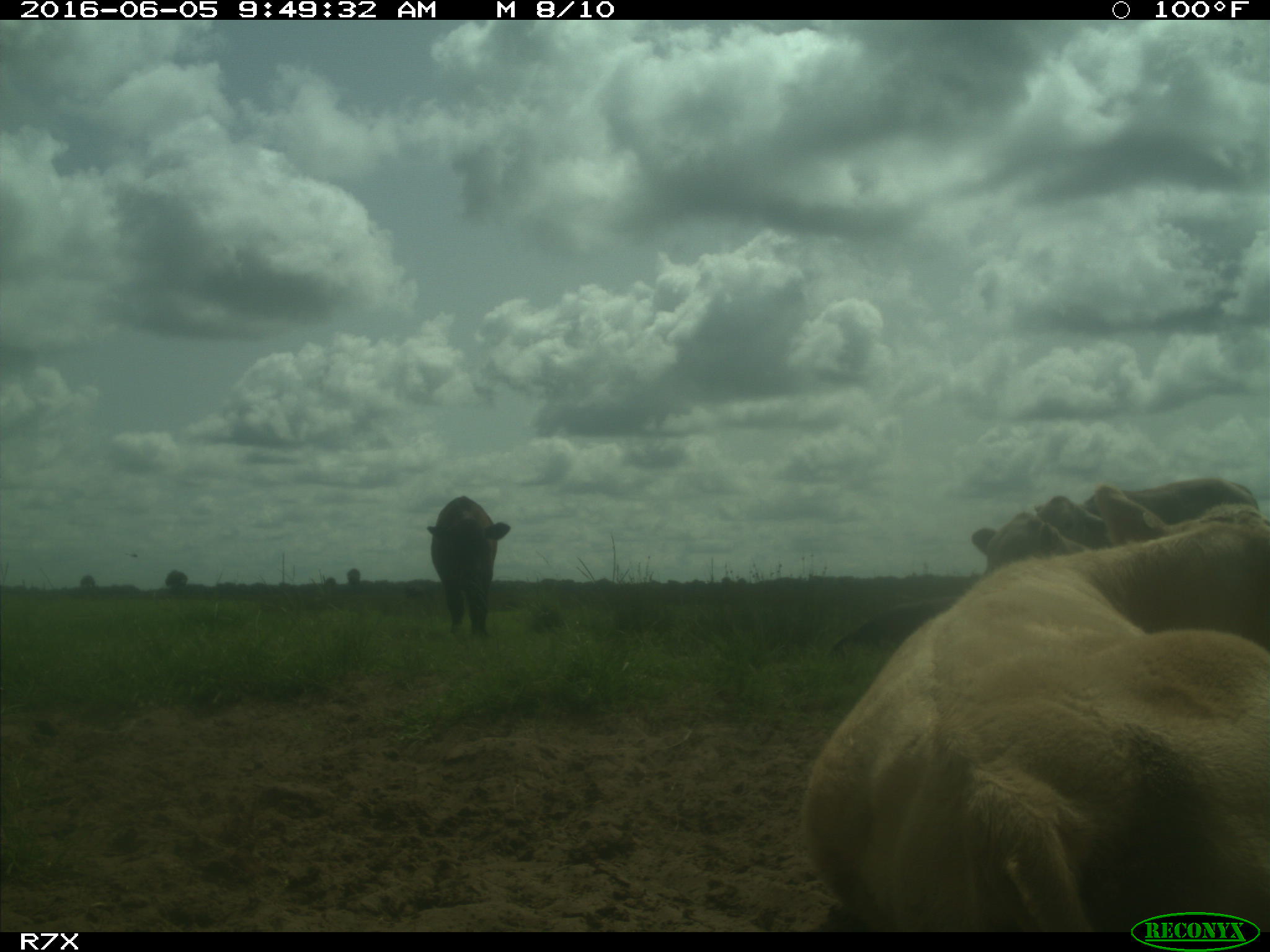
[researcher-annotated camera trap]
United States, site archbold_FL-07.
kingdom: Animalia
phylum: Chordata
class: Mammalia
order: Artiodactyla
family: Bovidae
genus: Bos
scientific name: Bos taurus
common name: domestic cow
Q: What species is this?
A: Bos taurus (domestic cow).